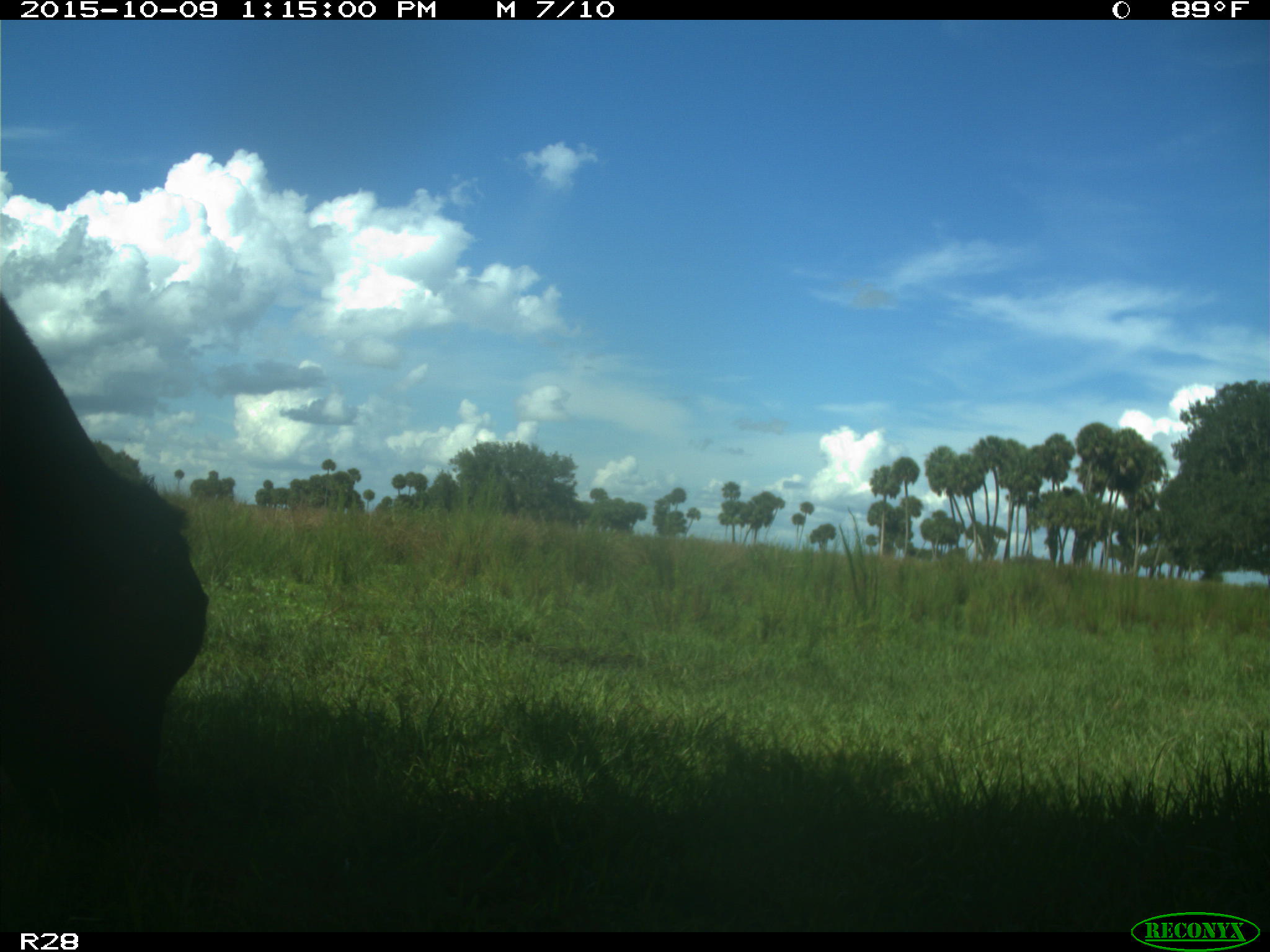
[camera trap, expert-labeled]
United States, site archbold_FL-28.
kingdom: Animalia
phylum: Chordata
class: Mammalia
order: Artiodactyla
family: Bovidae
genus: Bos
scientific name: Bos taurus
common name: domestic cow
Bos taurus (domestic cow).